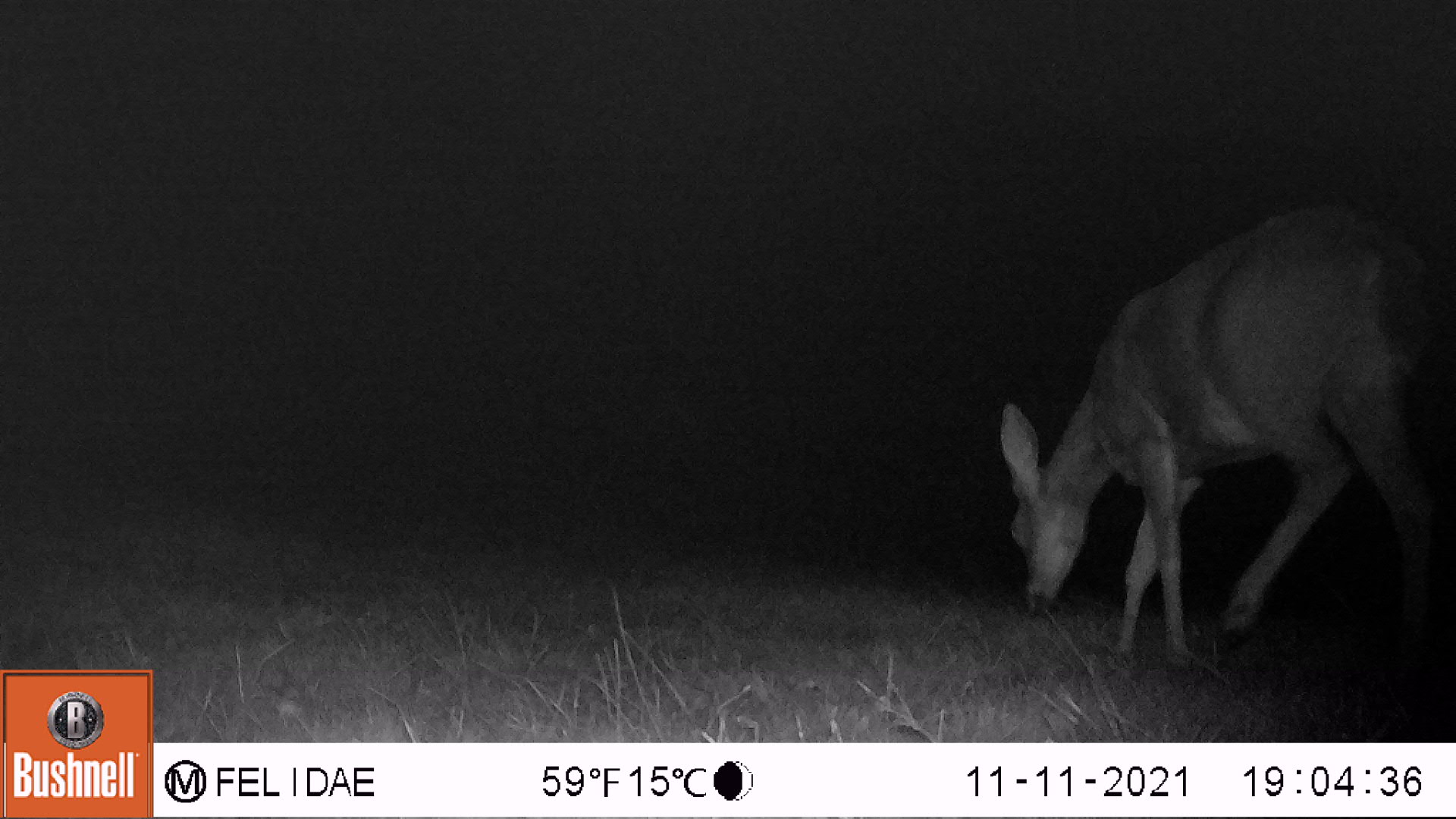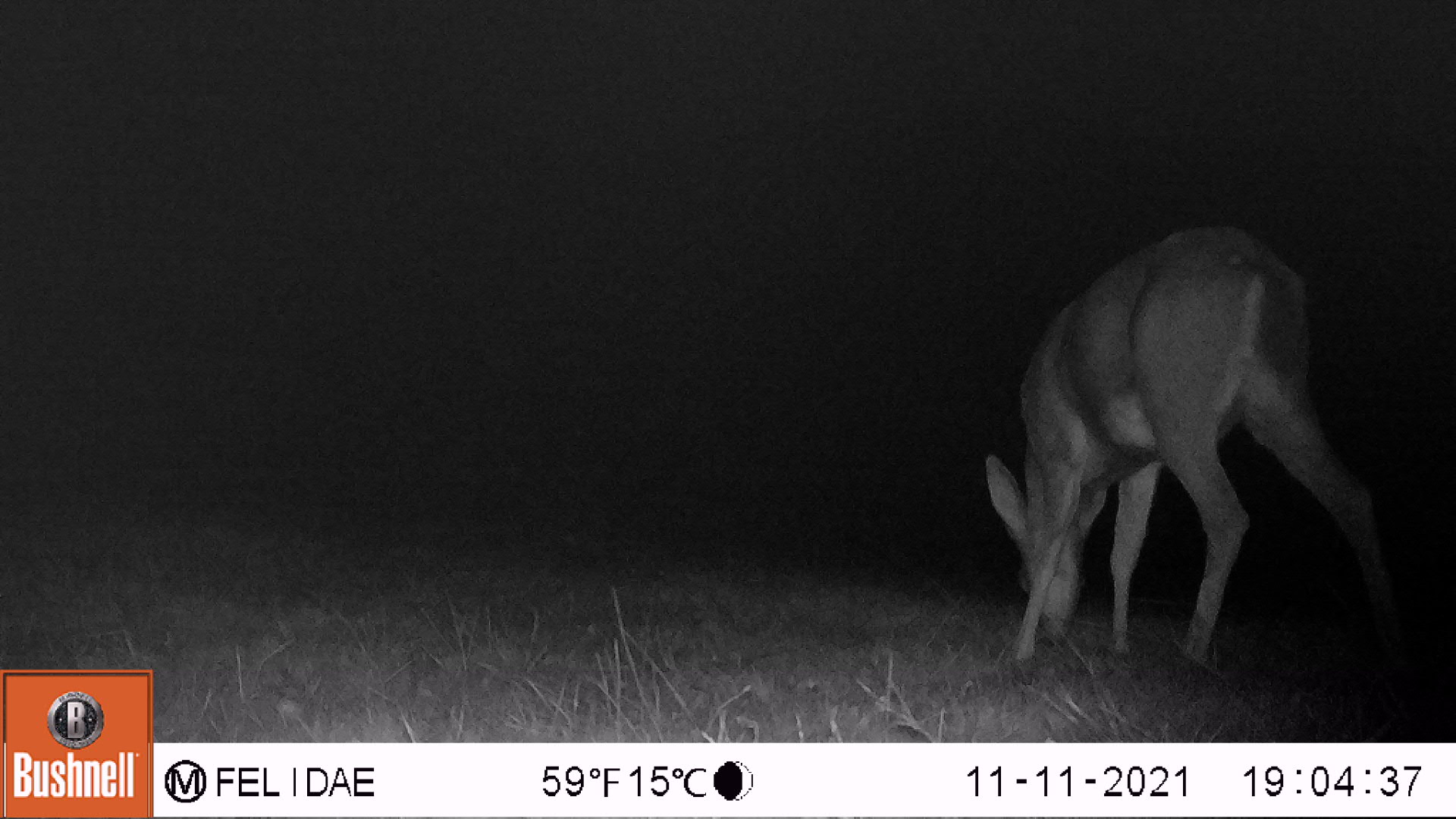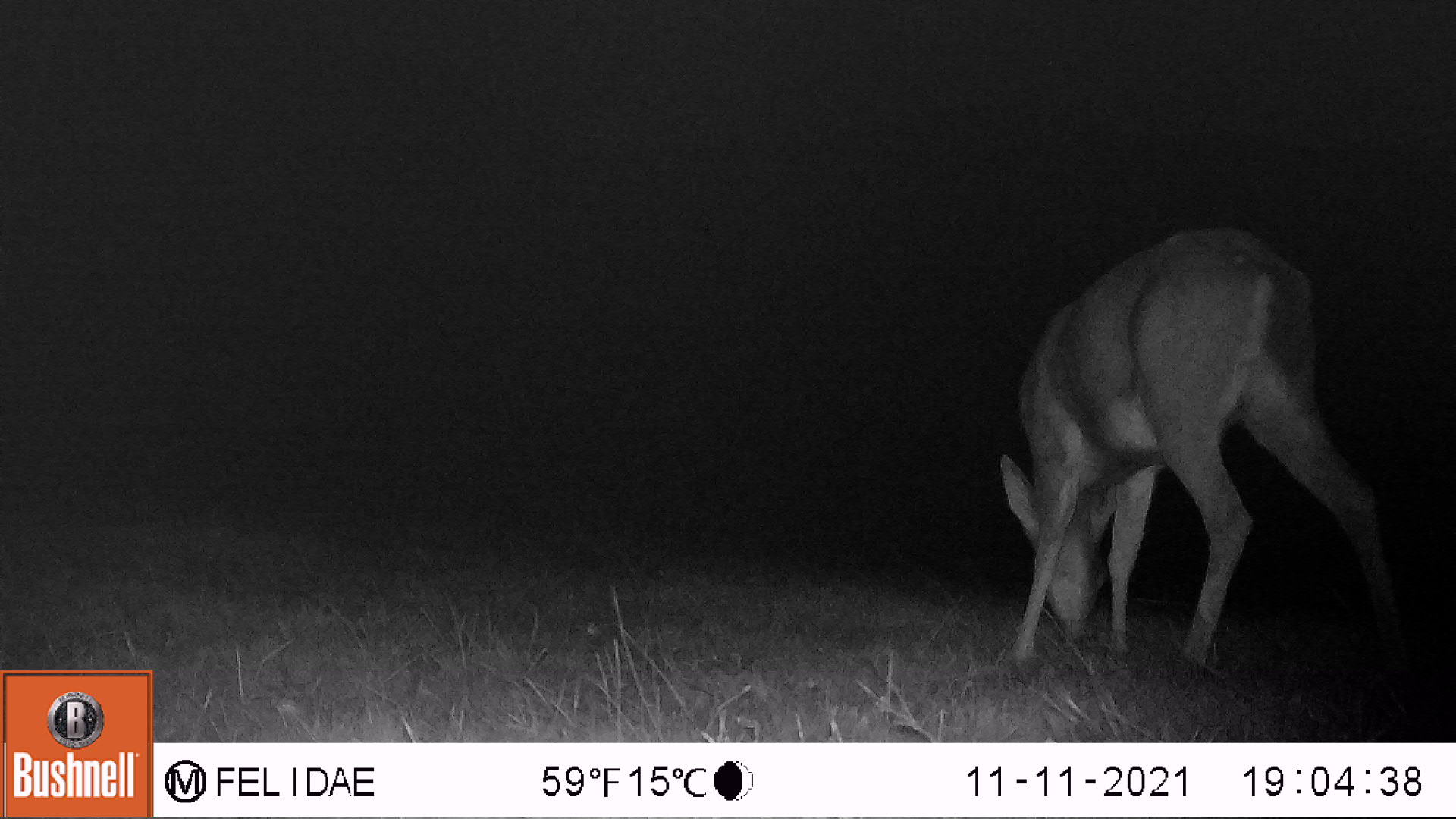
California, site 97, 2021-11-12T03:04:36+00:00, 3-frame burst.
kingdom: Animalia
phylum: Chordata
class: Mammalia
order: Artiodactyla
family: Cervidae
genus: Odocoileus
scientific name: Odocoileus hemionus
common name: mule deer